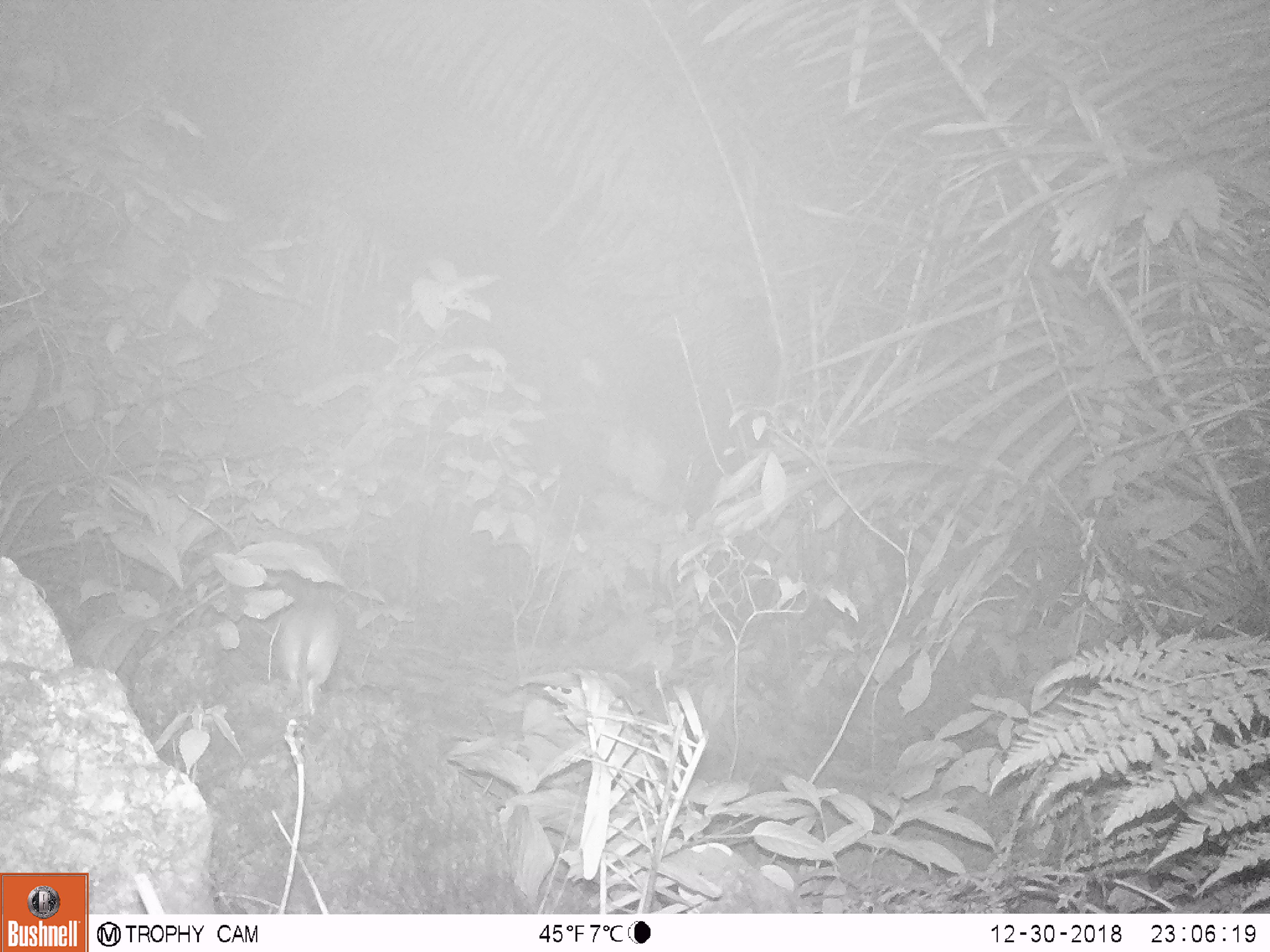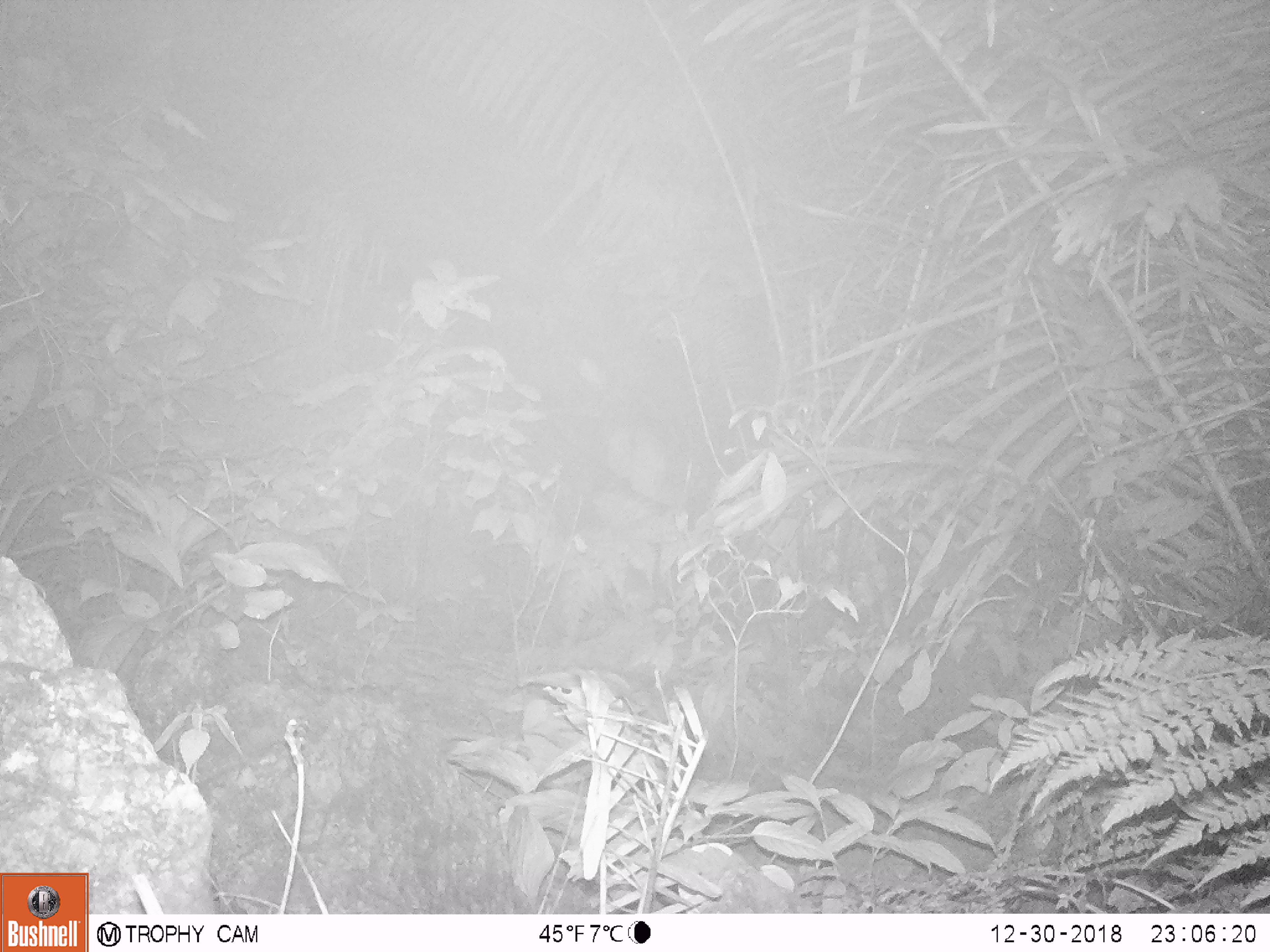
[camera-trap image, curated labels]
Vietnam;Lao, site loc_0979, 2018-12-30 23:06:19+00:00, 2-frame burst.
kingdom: Animalia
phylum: Chordata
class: Mammalia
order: Rodentia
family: Muridae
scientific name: Muridae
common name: old-world mice and rats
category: unidentified murid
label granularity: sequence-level